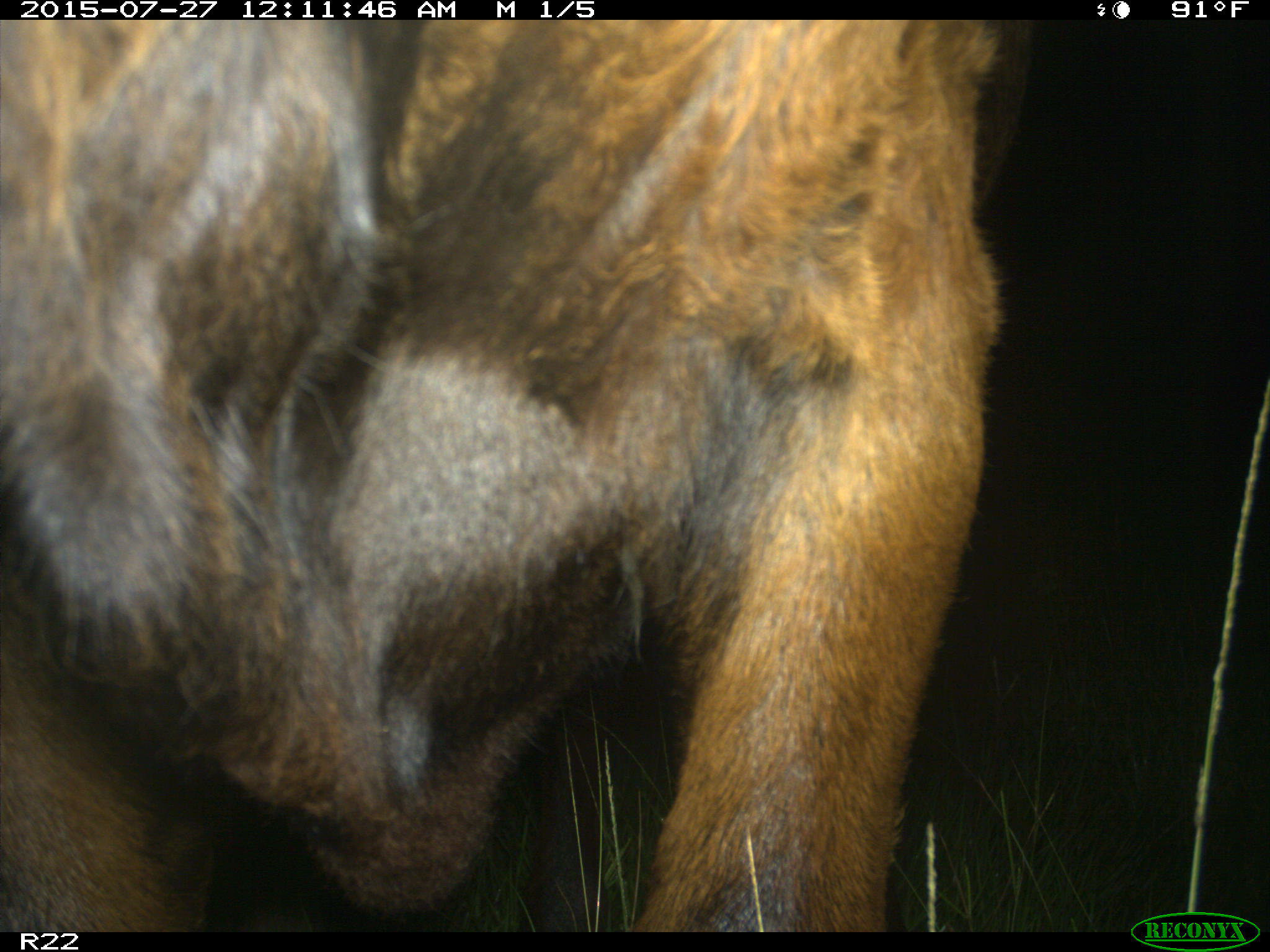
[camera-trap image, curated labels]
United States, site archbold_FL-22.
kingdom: Animalia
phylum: Chordata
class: Mammalia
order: Artiodactyla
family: Bovidae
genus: Bos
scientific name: Bos taurus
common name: domestic cow